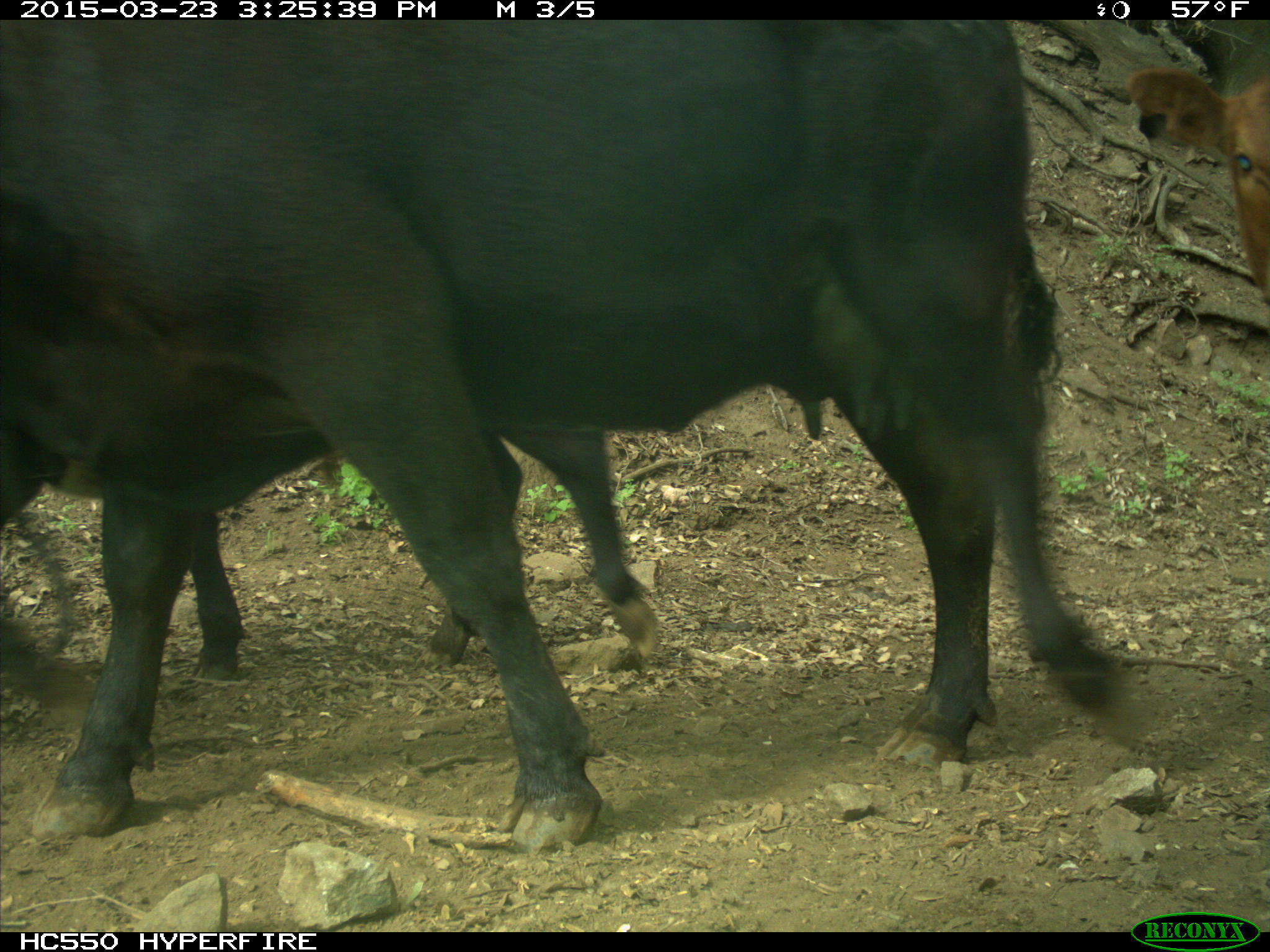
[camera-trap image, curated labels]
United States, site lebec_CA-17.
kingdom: Animalia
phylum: Chordata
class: Mammalia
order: Artiodactyla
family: Bovidae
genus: Bos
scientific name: Bos taurus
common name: domestic cow